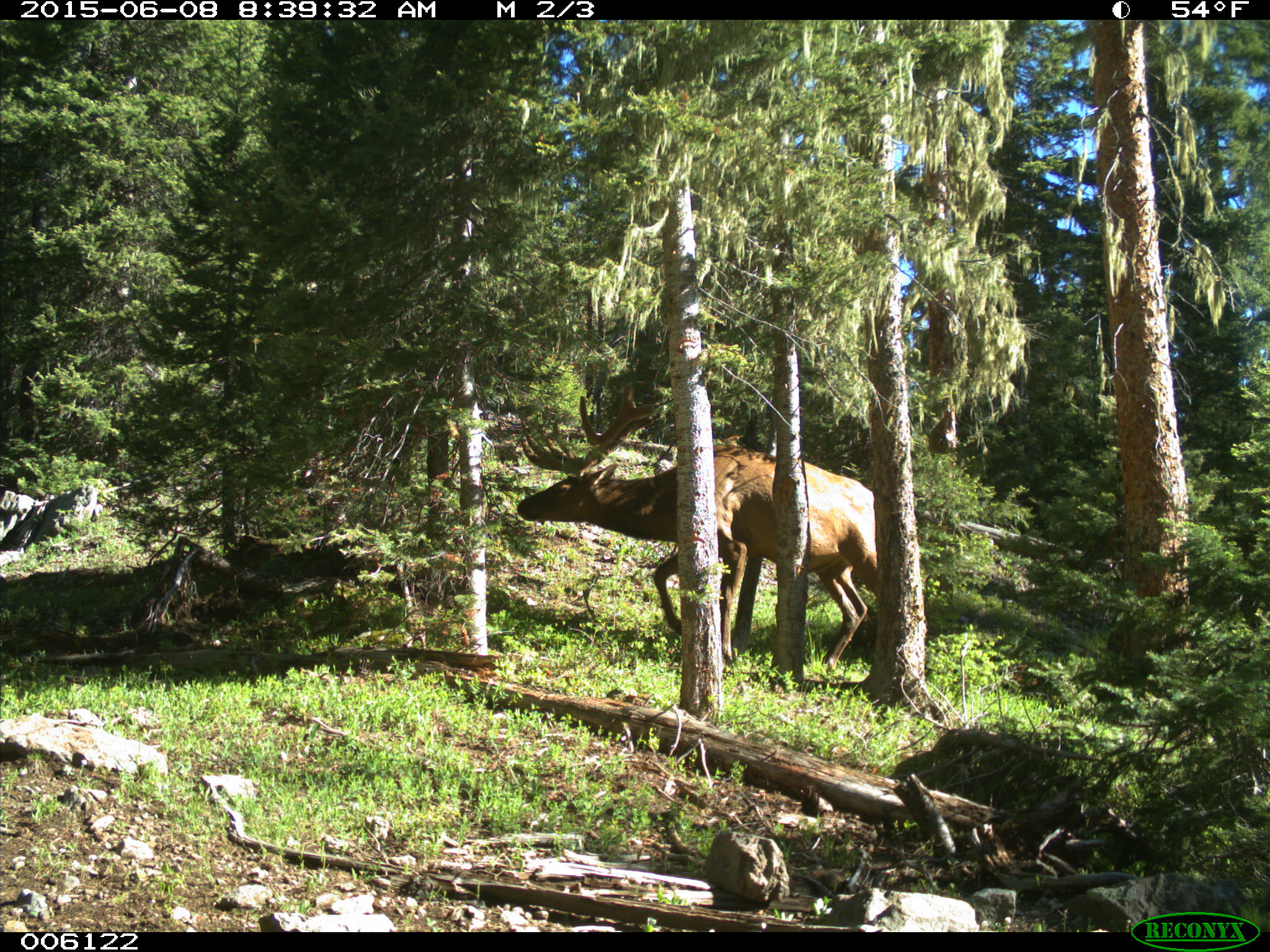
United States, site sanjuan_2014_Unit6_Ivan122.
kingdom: Animalia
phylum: Chordata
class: Mammalia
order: Artiodactyla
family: Cervidae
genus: Cervus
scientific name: Cervus elaphus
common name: red deer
Cervus elaphus (red deer).